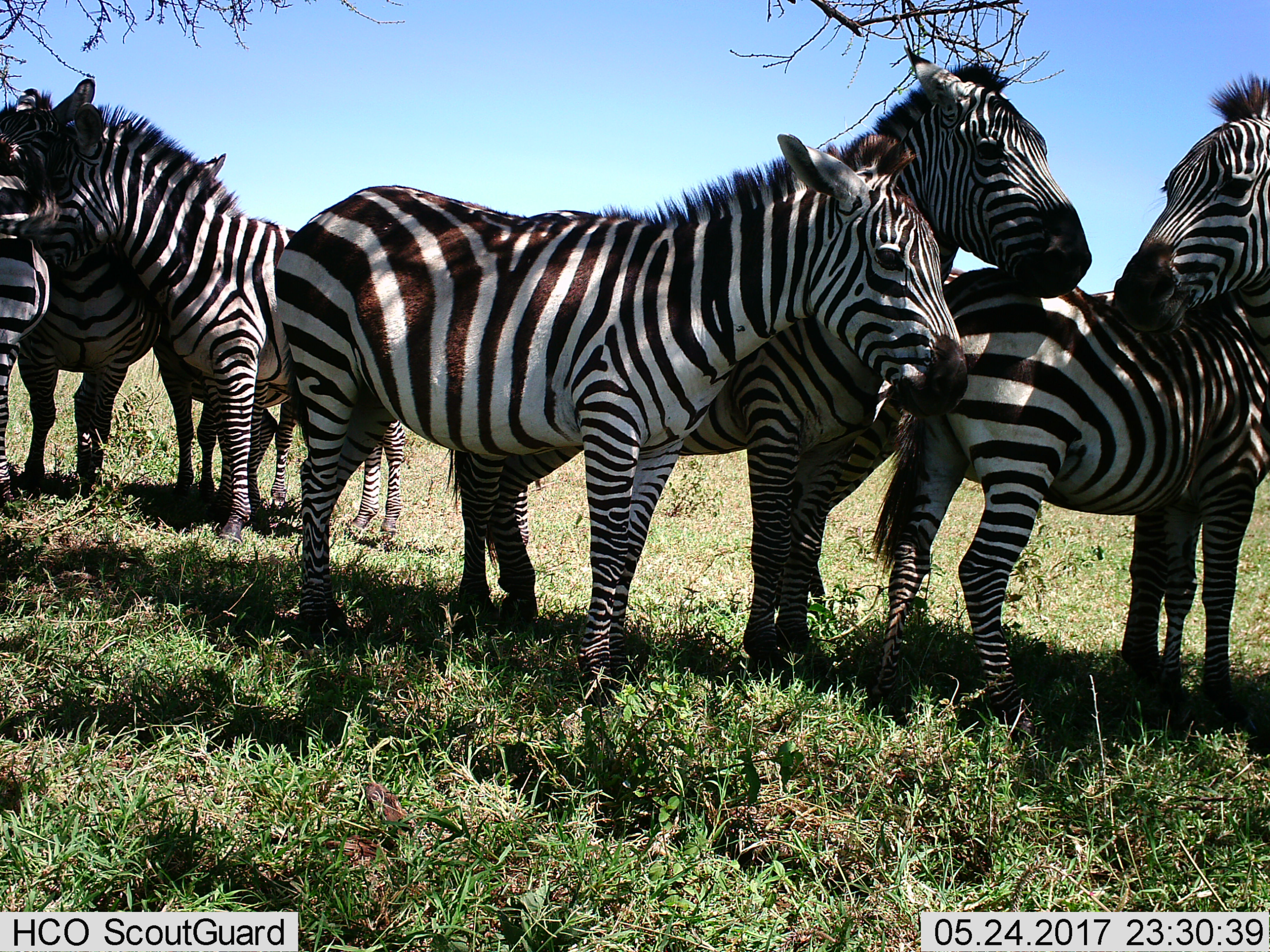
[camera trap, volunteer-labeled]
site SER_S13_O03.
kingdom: Animalia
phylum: Chordata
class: Mammalia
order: Perissodactyla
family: Equidae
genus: Equus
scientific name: Equus quagga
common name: plains zebra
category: zebraplains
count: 7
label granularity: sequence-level